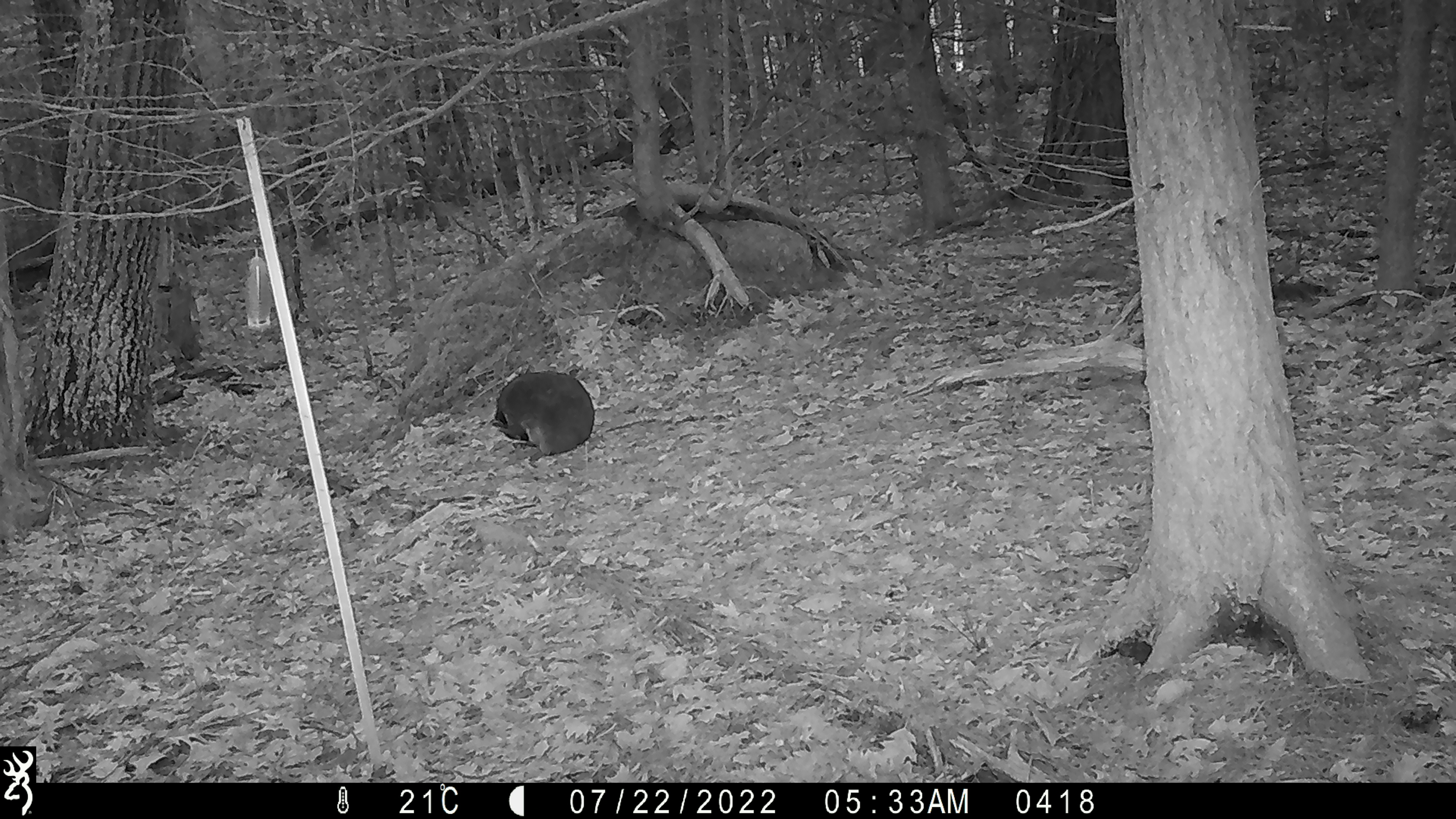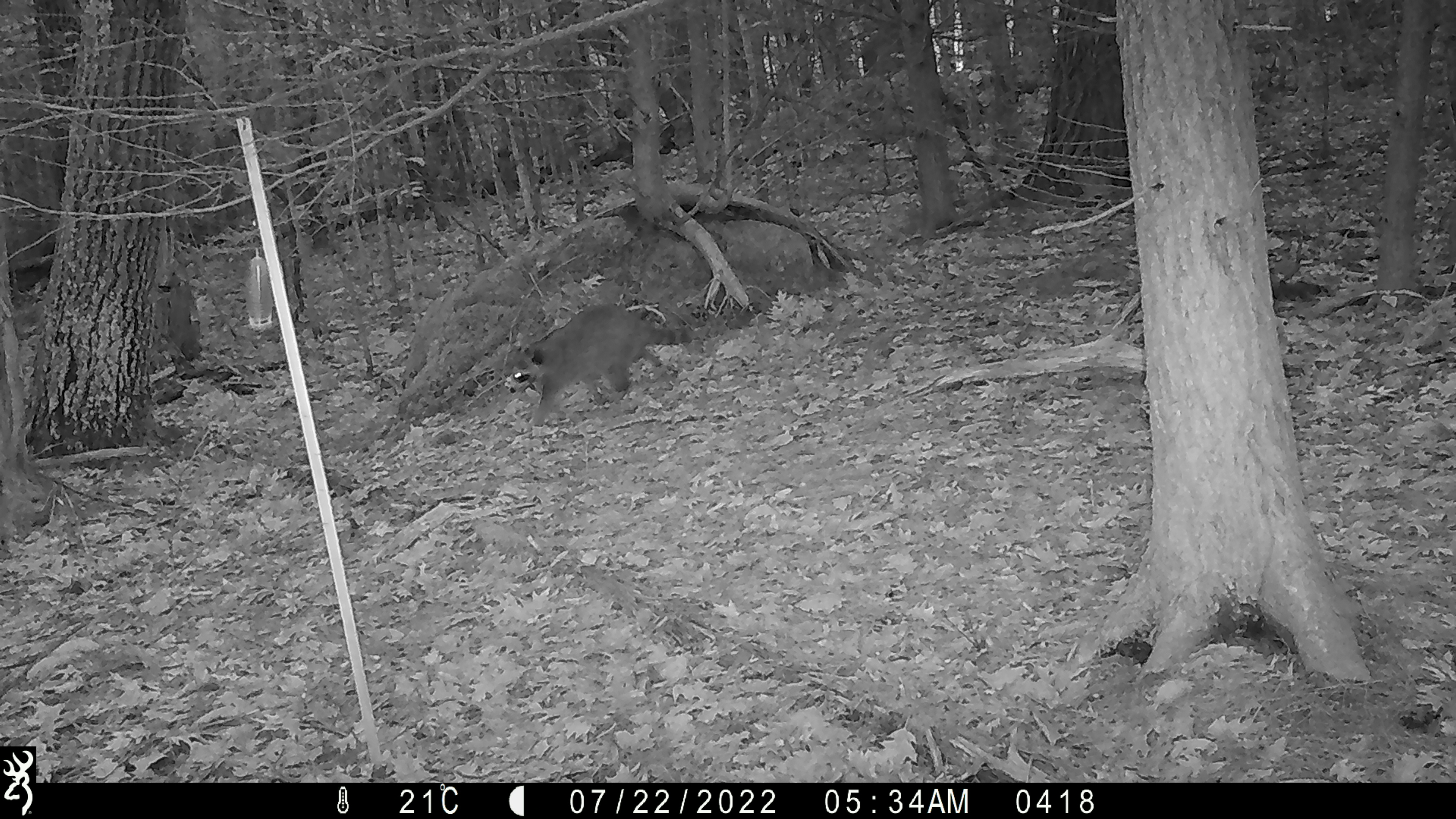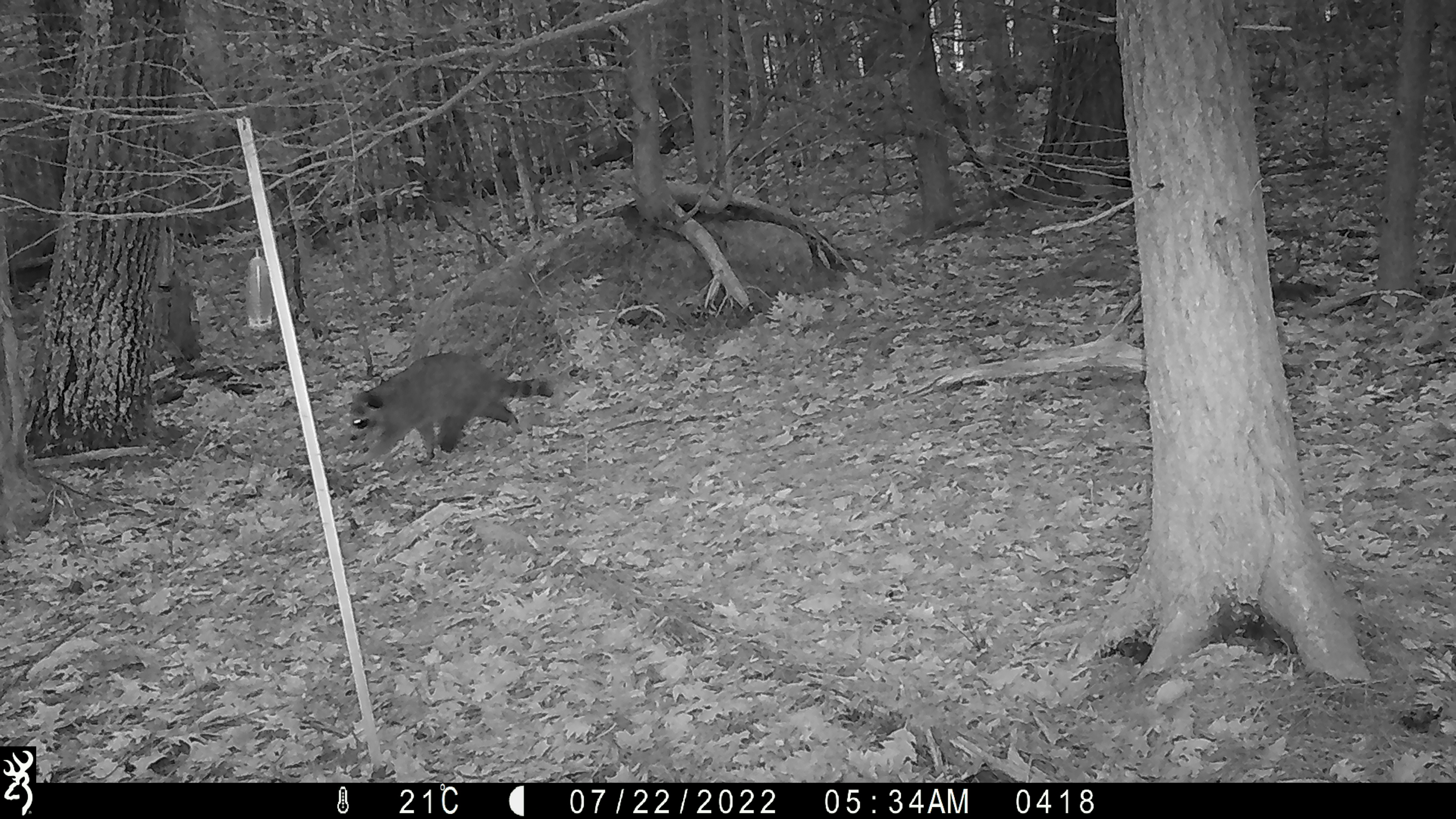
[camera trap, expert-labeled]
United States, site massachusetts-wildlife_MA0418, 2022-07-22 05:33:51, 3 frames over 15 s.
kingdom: Animalia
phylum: Chordata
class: Mammalia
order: Carnivora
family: Procyonidae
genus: Procyon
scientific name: Procyon lotor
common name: raccoon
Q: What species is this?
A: Raccoon (Procyon lotor).